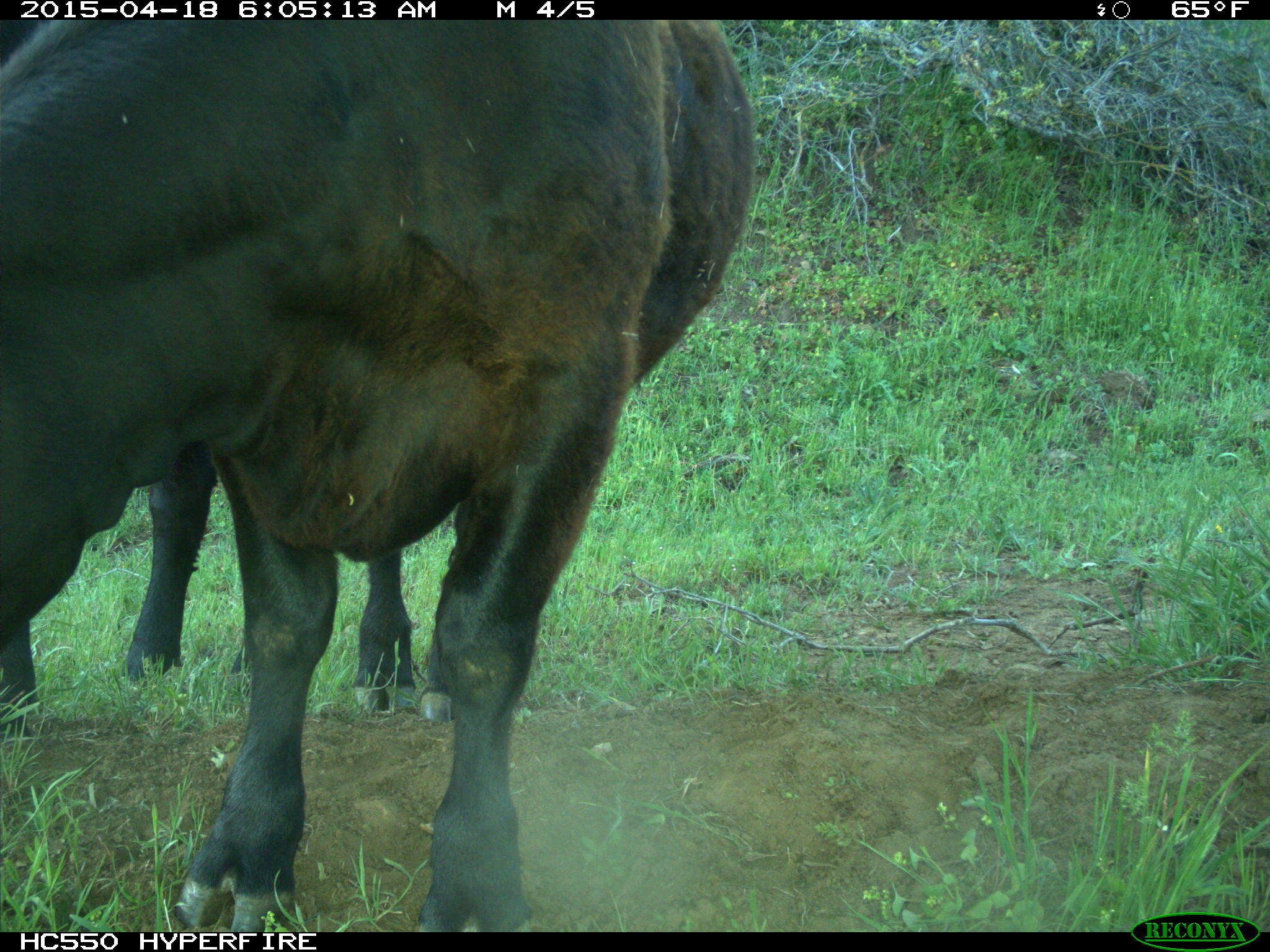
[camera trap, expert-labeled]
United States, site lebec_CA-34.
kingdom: Animalia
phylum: Chordata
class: Mammalia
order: Artiodactyla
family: Bovidae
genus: Bos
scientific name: Bos taurus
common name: domestic cow